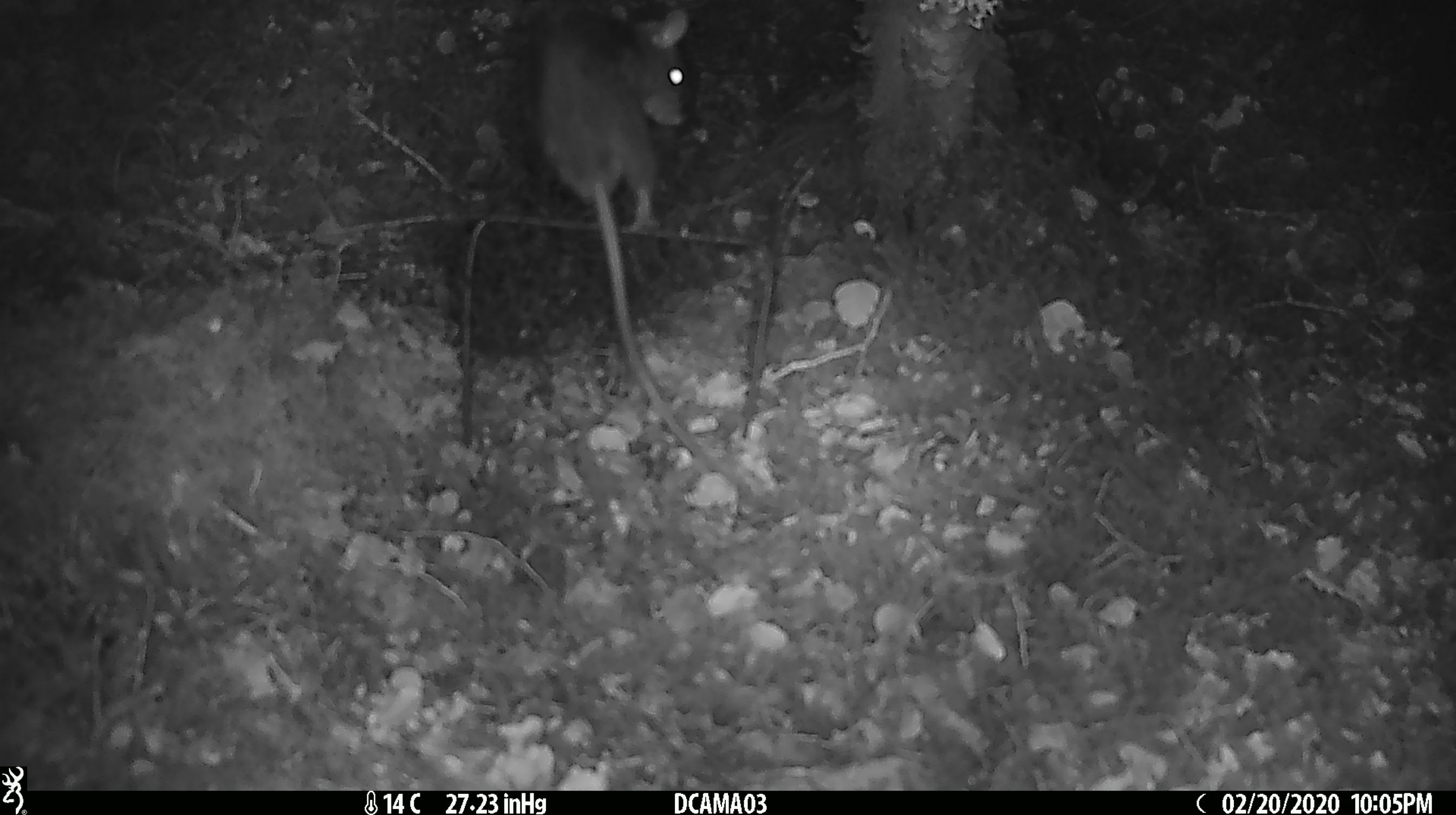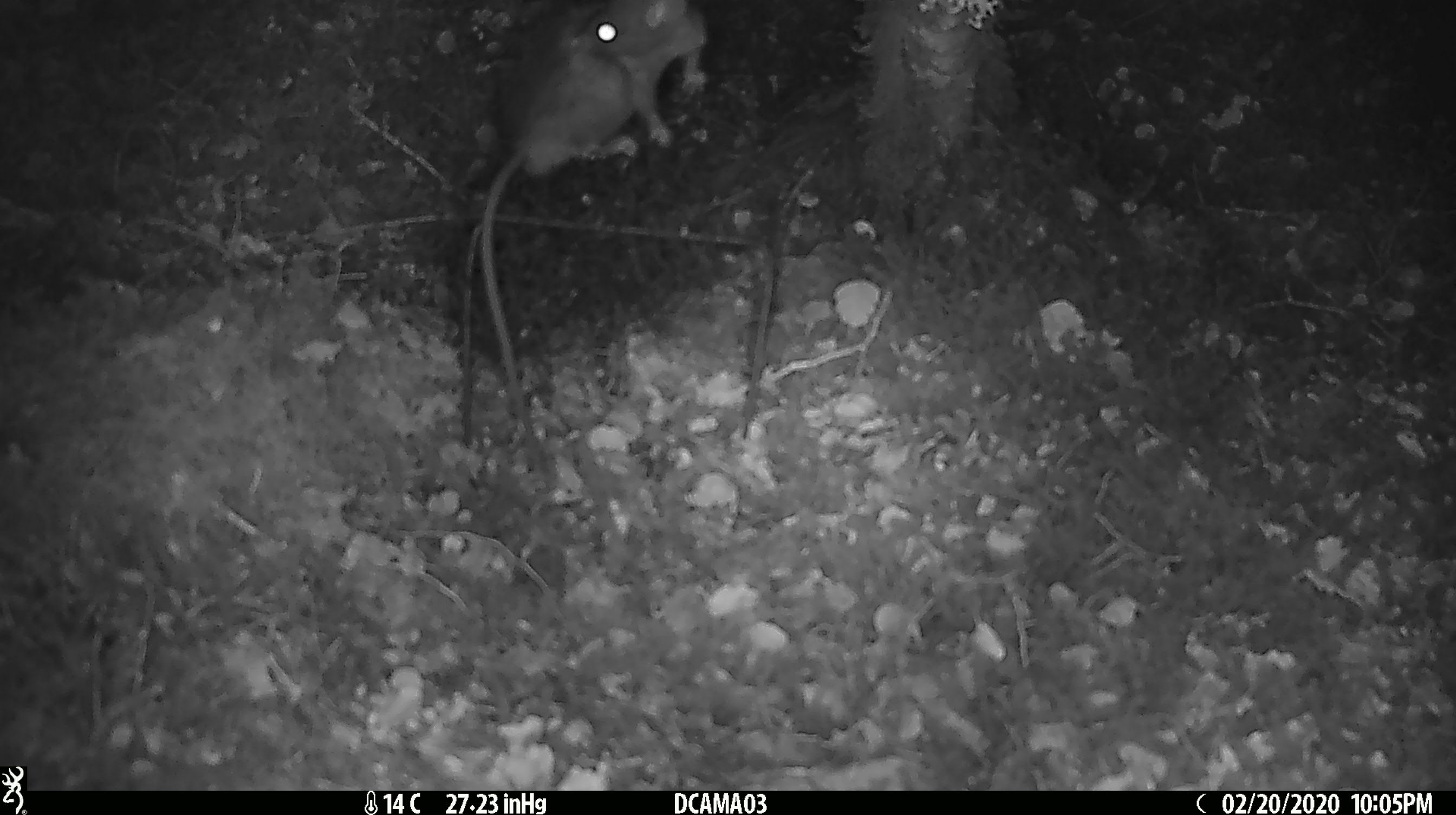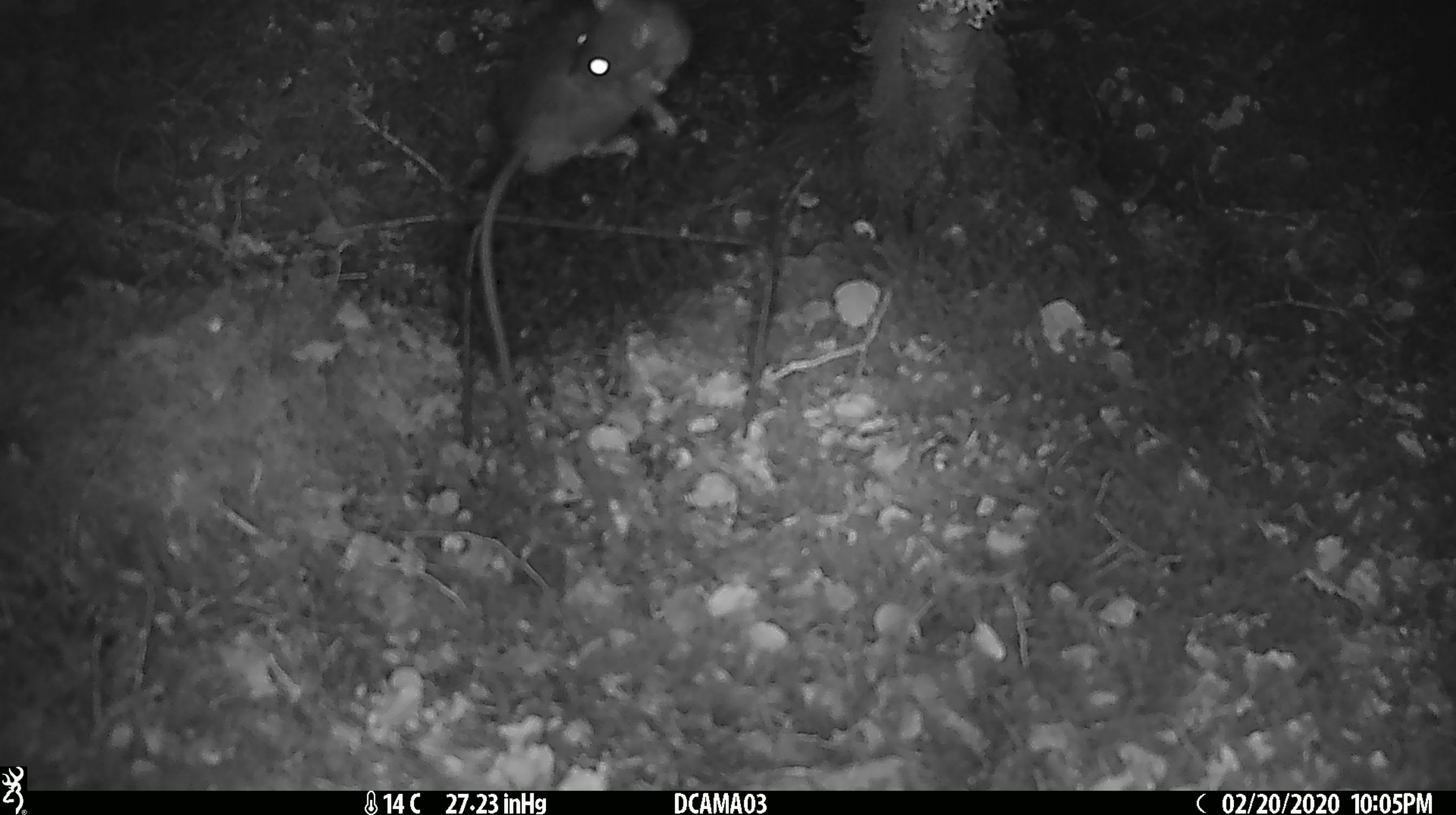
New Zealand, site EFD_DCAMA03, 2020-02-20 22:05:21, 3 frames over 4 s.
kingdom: Animalia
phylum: Chordata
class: Mammalia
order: Rodentia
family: Muridae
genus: Rattus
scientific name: Rattus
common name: rat